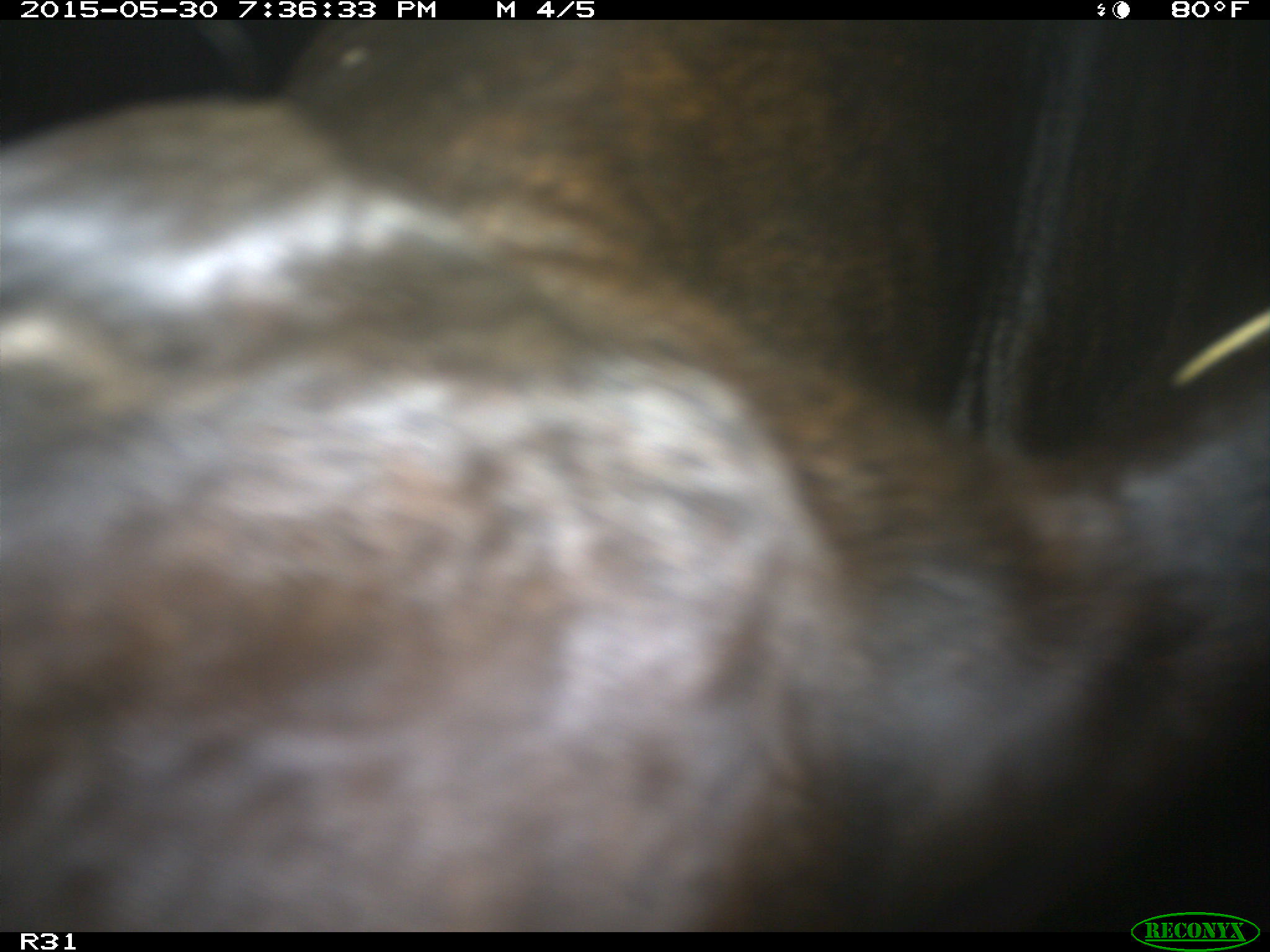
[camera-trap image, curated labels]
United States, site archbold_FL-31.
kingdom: Animalia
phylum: Chordata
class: Mammalia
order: Artiodactyla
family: Bovidae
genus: Bos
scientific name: Bos taurus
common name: domestic cow